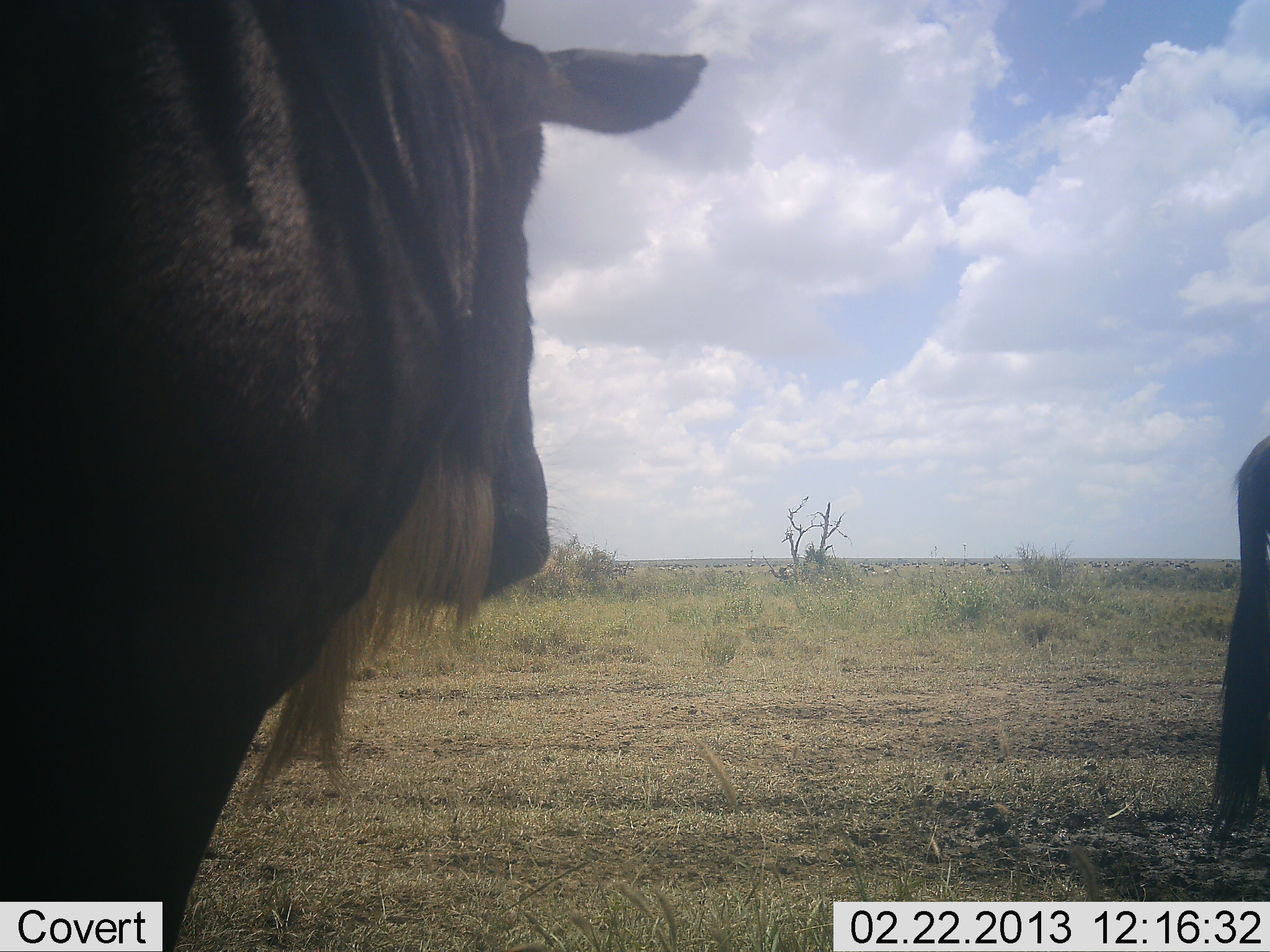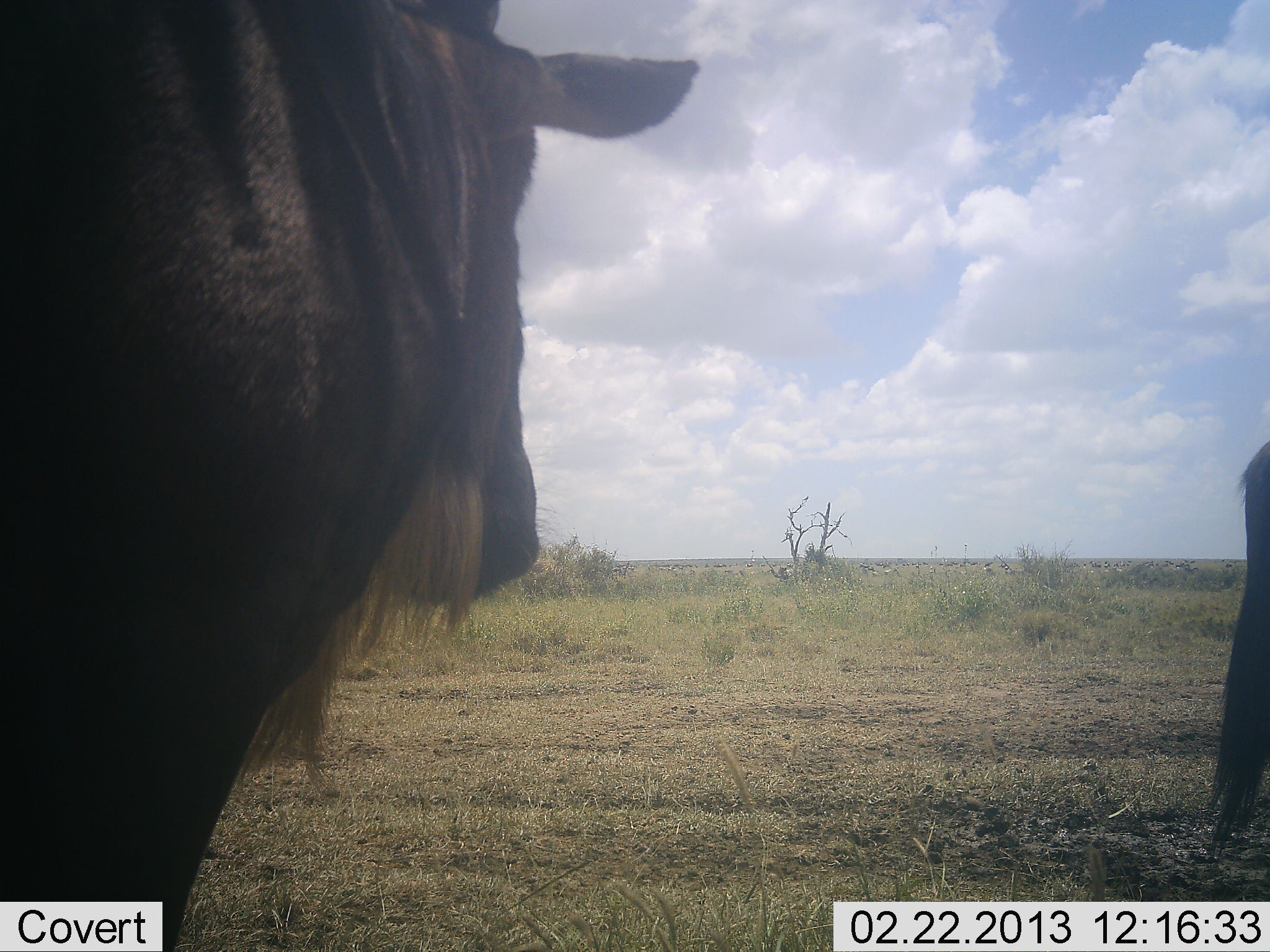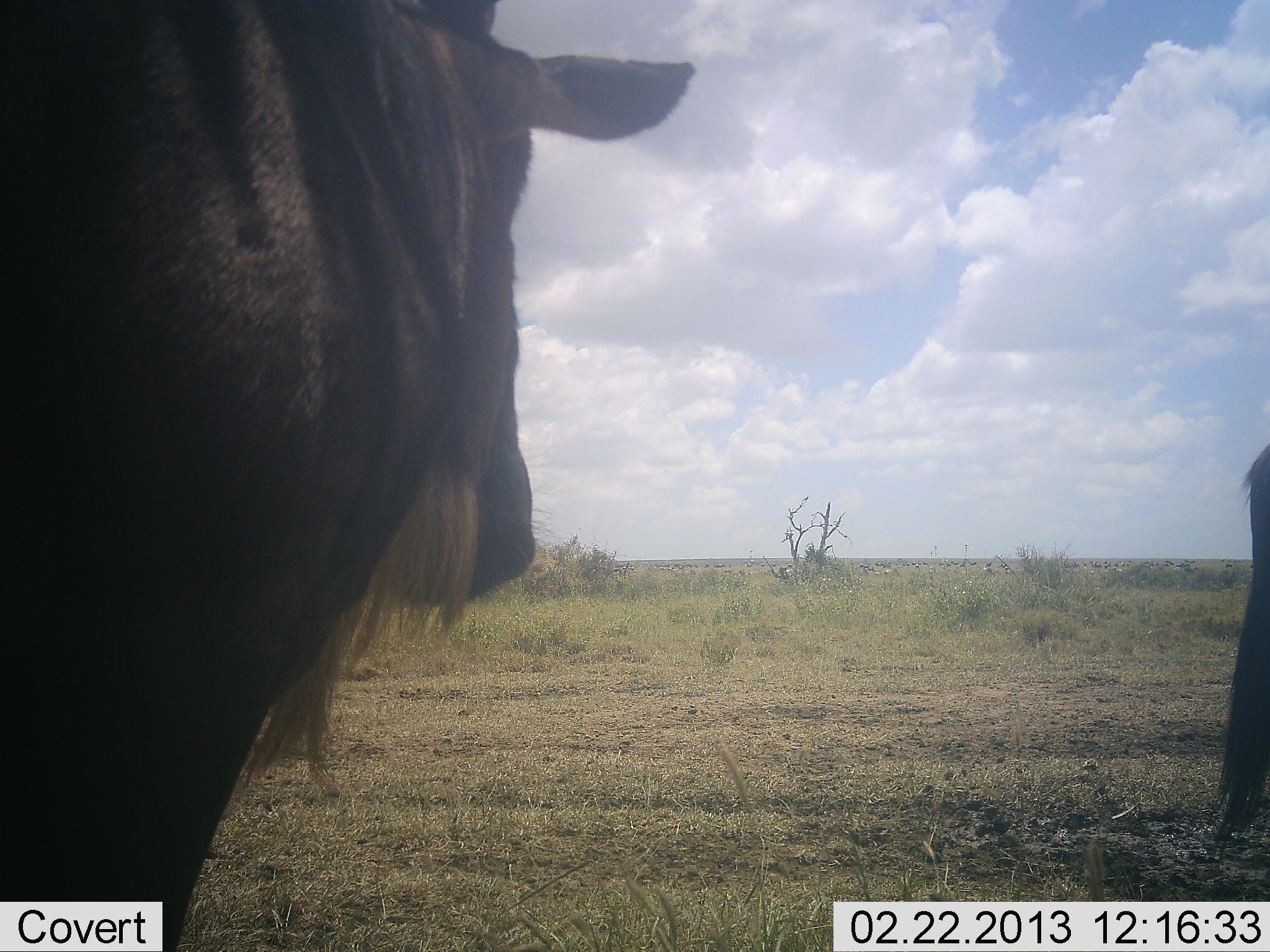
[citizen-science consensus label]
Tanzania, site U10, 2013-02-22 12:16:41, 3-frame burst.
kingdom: Animalia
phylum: Chordata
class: Mammalia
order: Artiodactyla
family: Bovidae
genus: Connochaetes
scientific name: Connochaetes taurinus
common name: blue wildebeest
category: wildebeest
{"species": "wildebeest (blue wildebeest) (Connochaetes taurinus)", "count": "2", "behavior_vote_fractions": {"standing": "86%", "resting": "0%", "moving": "19%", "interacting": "0%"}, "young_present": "0%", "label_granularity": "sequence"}